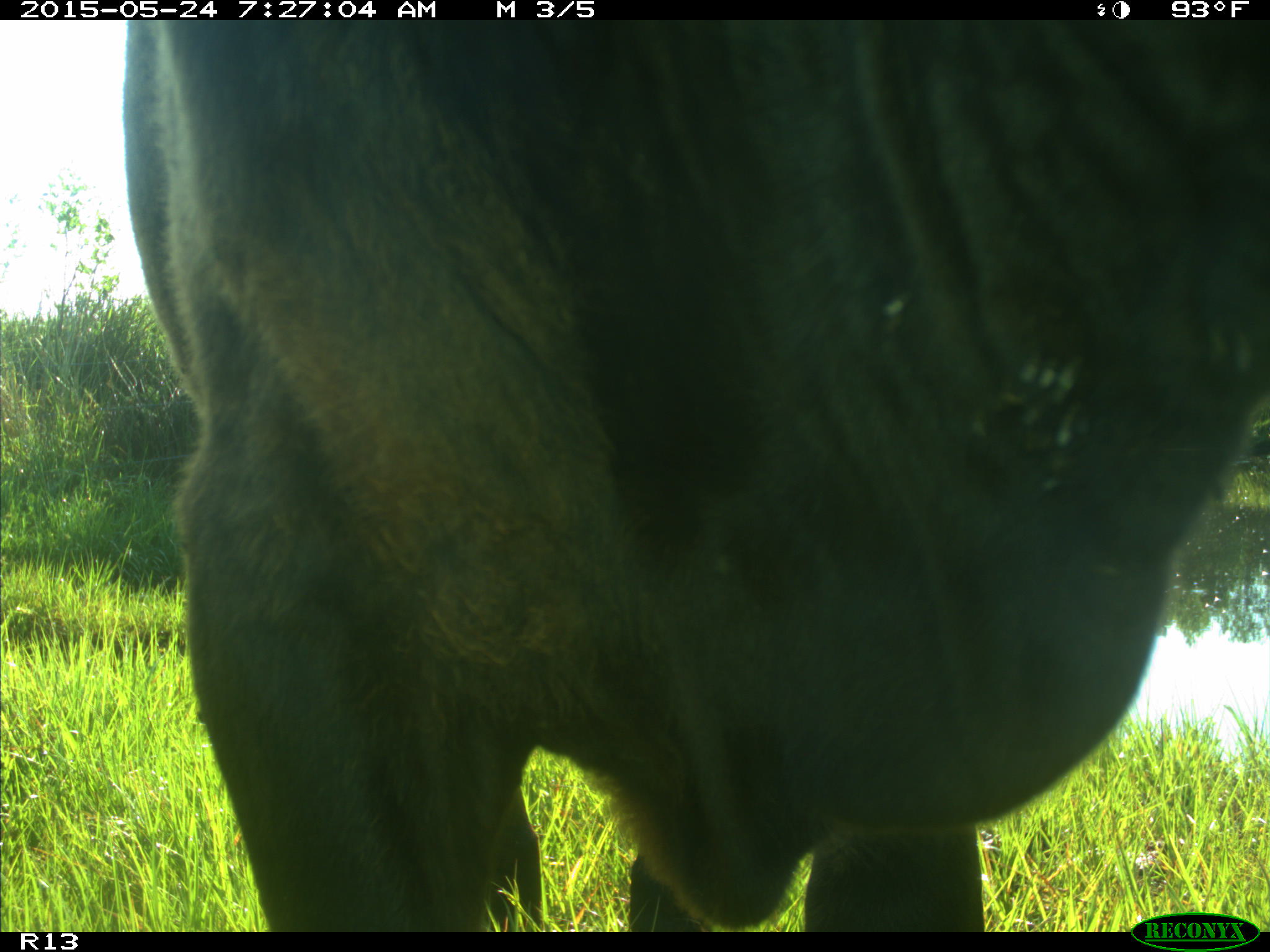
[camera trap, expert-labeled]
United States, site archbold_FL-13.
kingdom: Animalia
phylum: Chordata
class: Mammalia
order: Artiodactyla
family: Bovidae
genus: Bos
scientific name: Bos taurus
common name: domestic cow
Bos taurus (domestic cow).